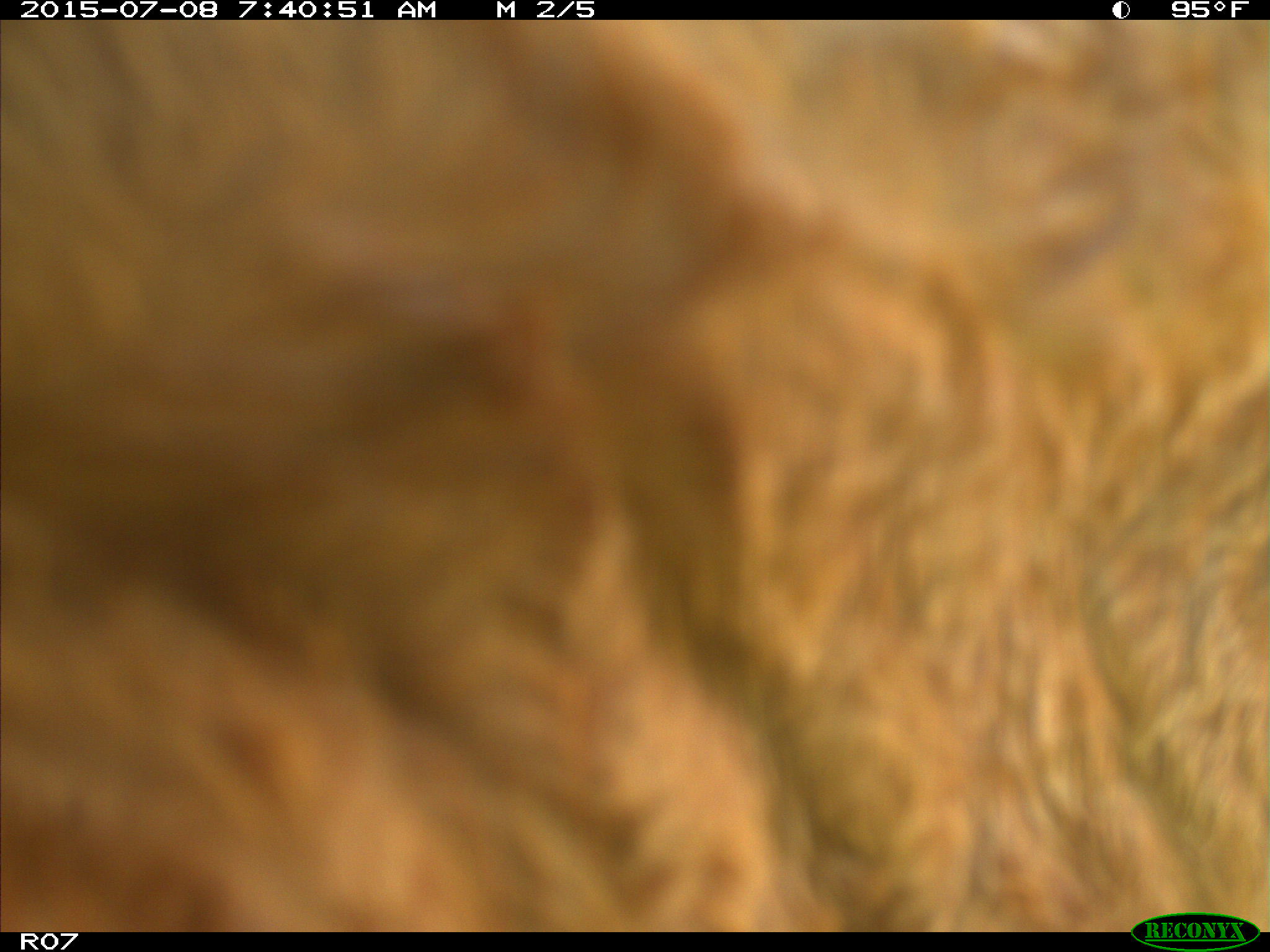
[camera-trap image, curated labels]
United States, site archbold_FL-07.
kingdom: Animalia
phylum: Chordata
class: Mammalia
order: Artiodactyla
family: Bovidae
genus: Bos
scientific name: Bos taurus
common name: domestic cow